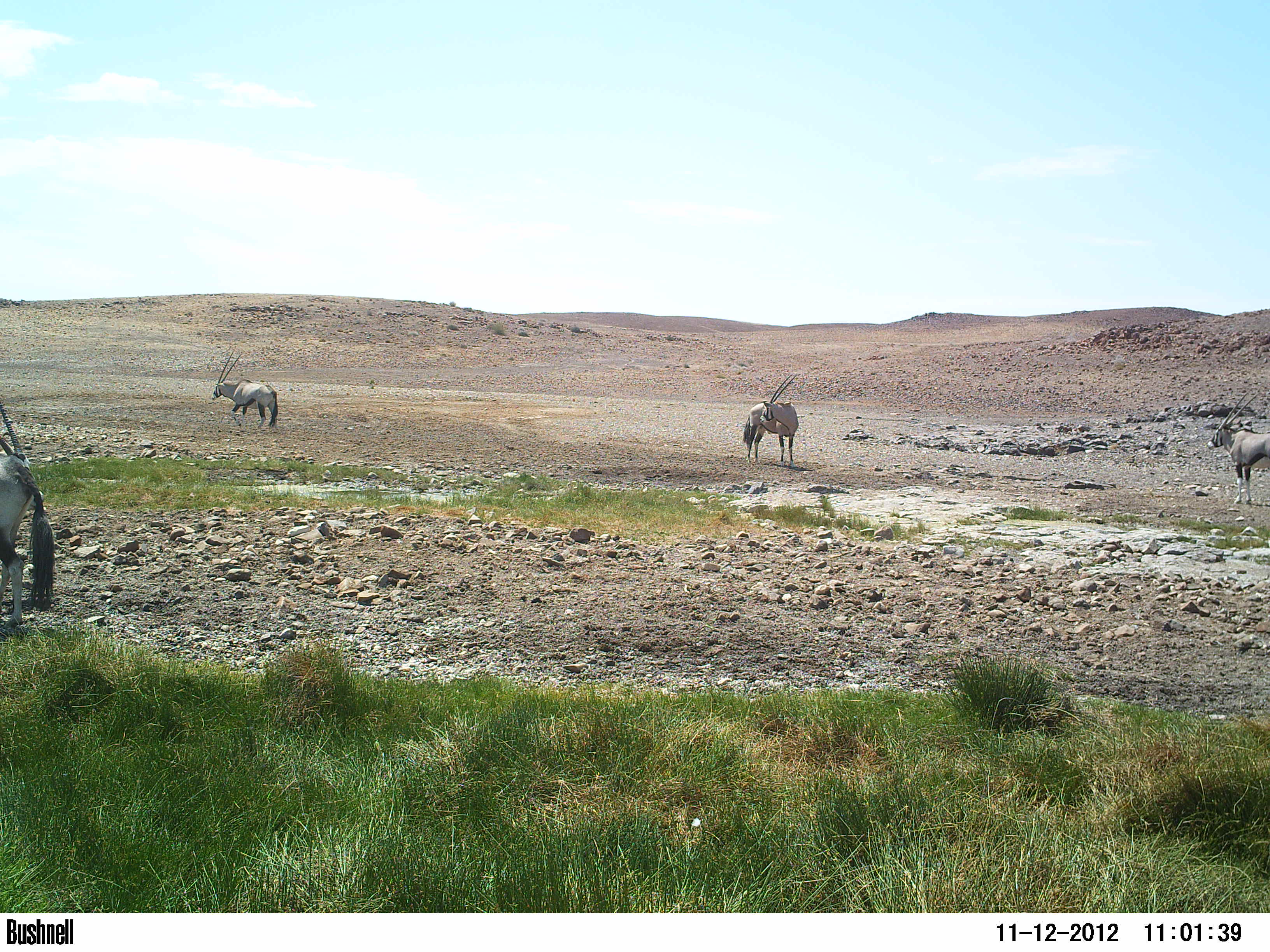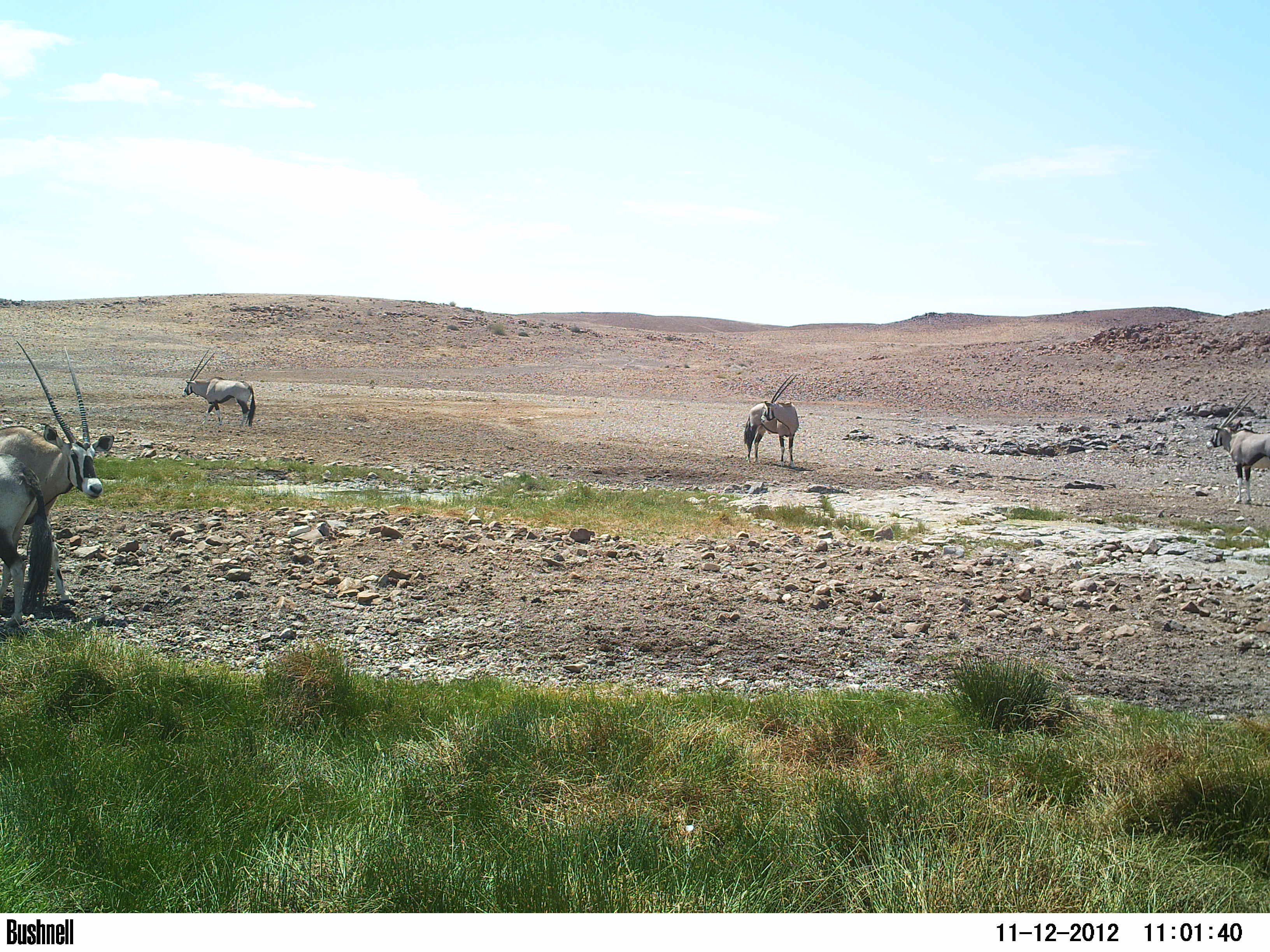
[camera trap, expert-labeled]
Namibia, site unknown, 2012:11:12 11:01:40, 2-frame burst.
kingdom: Animalia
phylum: Chordata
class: Mammalia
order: Artiodactyla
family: Bovidae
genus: Oryx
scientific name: Oryx gazella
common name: gemsbok